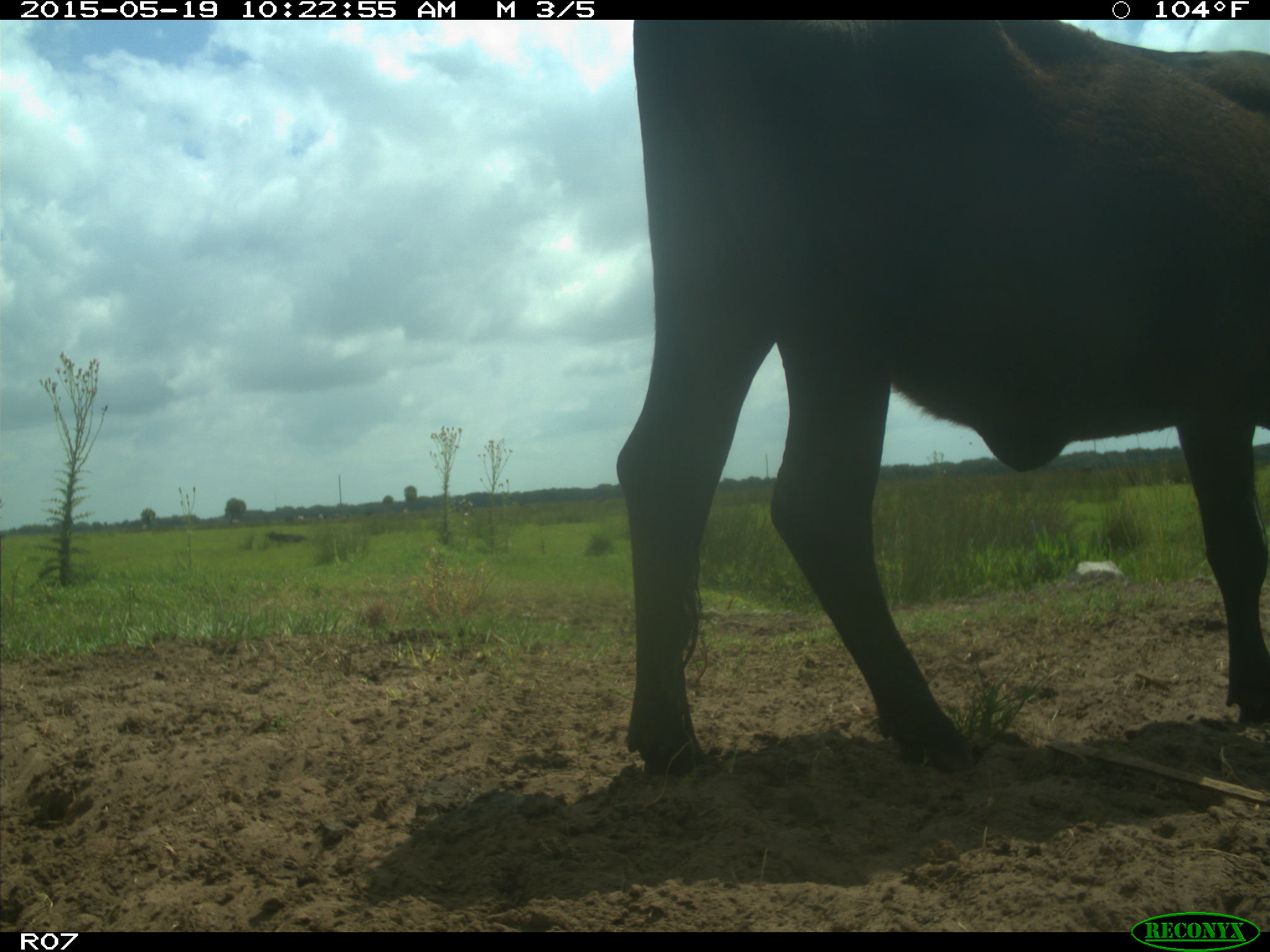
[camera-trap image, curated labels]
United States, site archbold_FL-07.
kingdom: Animalia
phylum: Chordata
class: Mammalia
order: Artiodactyla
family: Bovidae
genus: Bos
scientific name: Bos taurus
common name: domestic cow